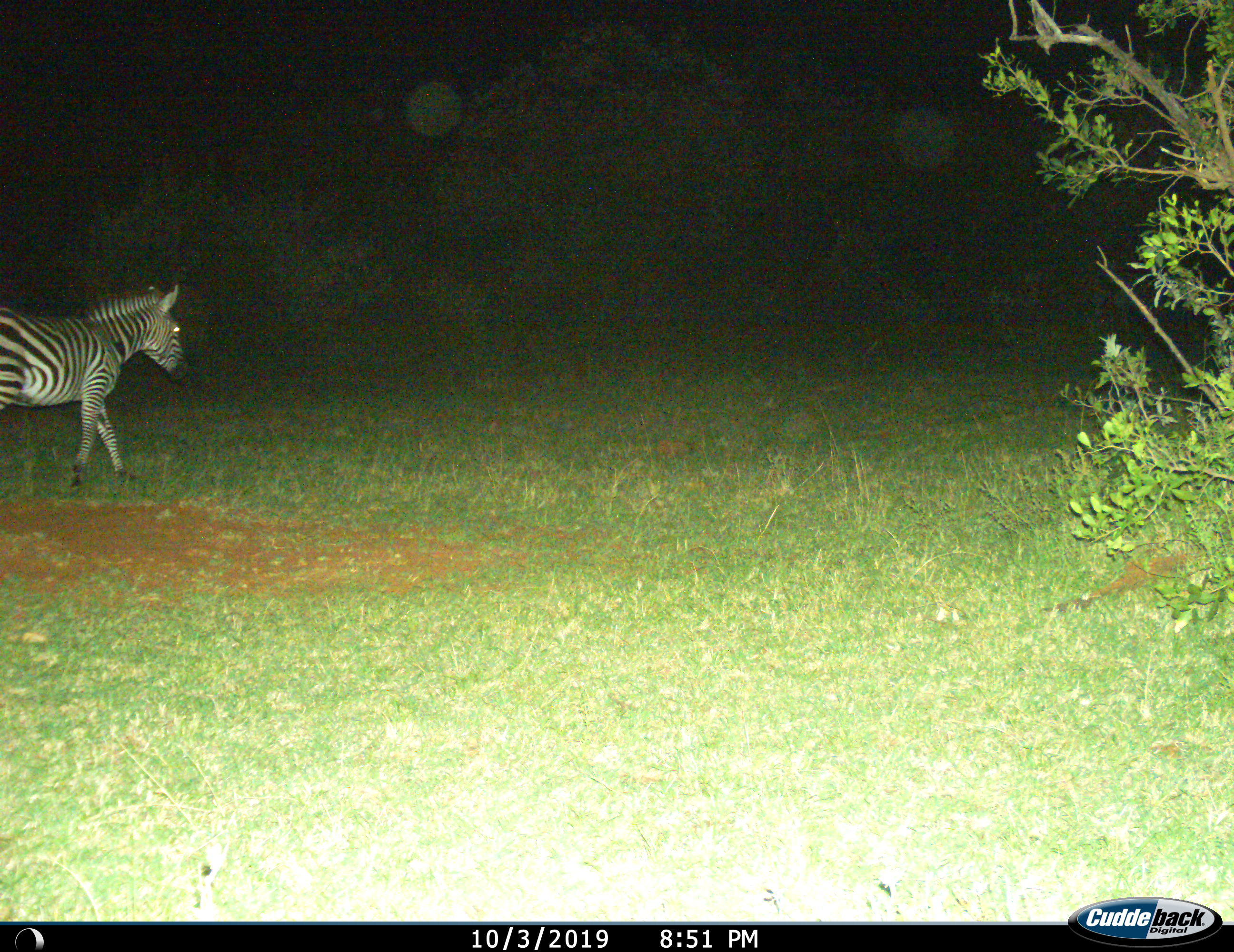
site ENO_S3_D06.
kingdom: Animalia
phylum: Chordata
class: Mammalia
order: Perissodactyla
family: Equidae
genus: Equus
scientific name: Equus quagga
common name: plains zebra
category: zebraplains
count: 1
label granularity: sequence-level